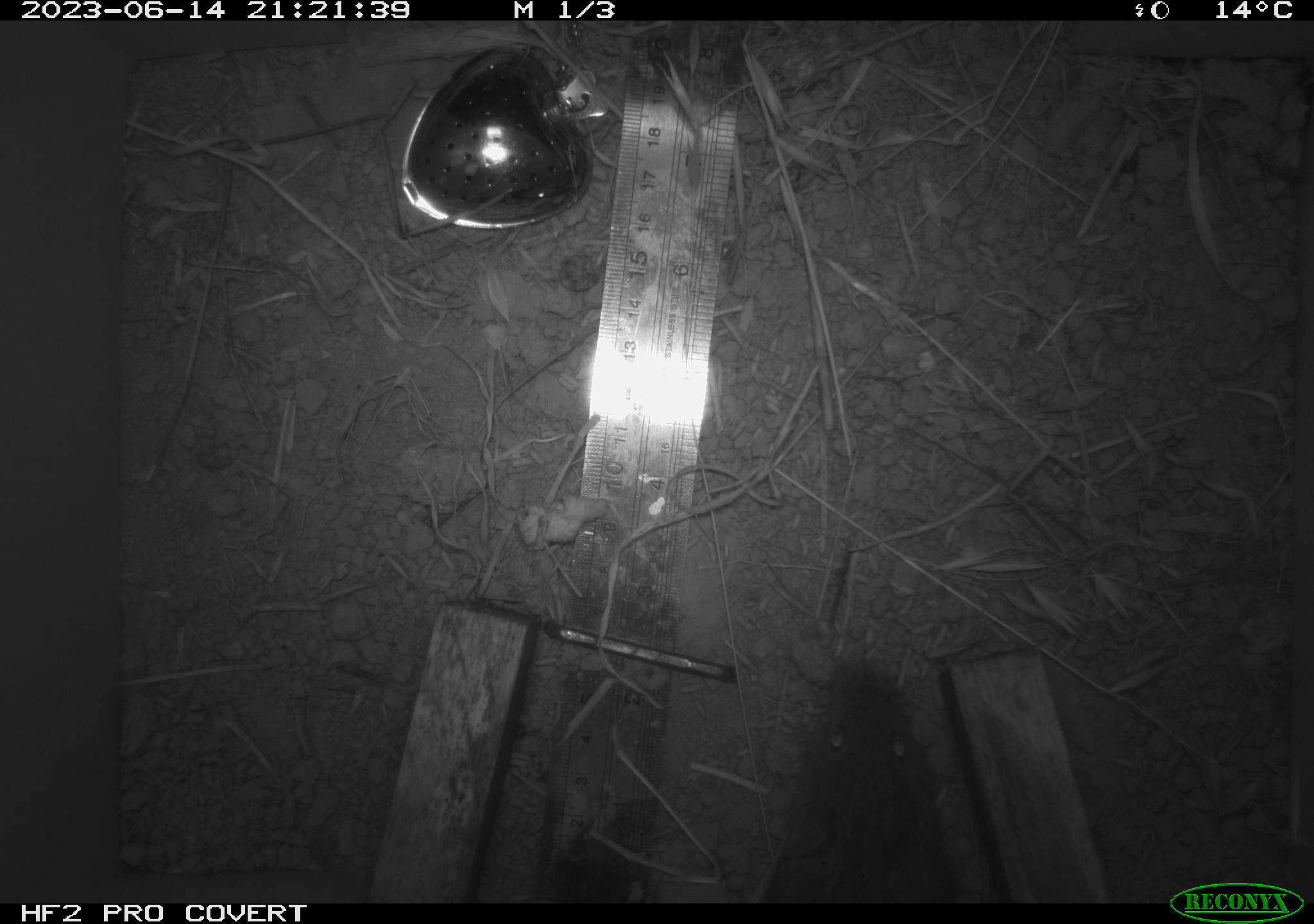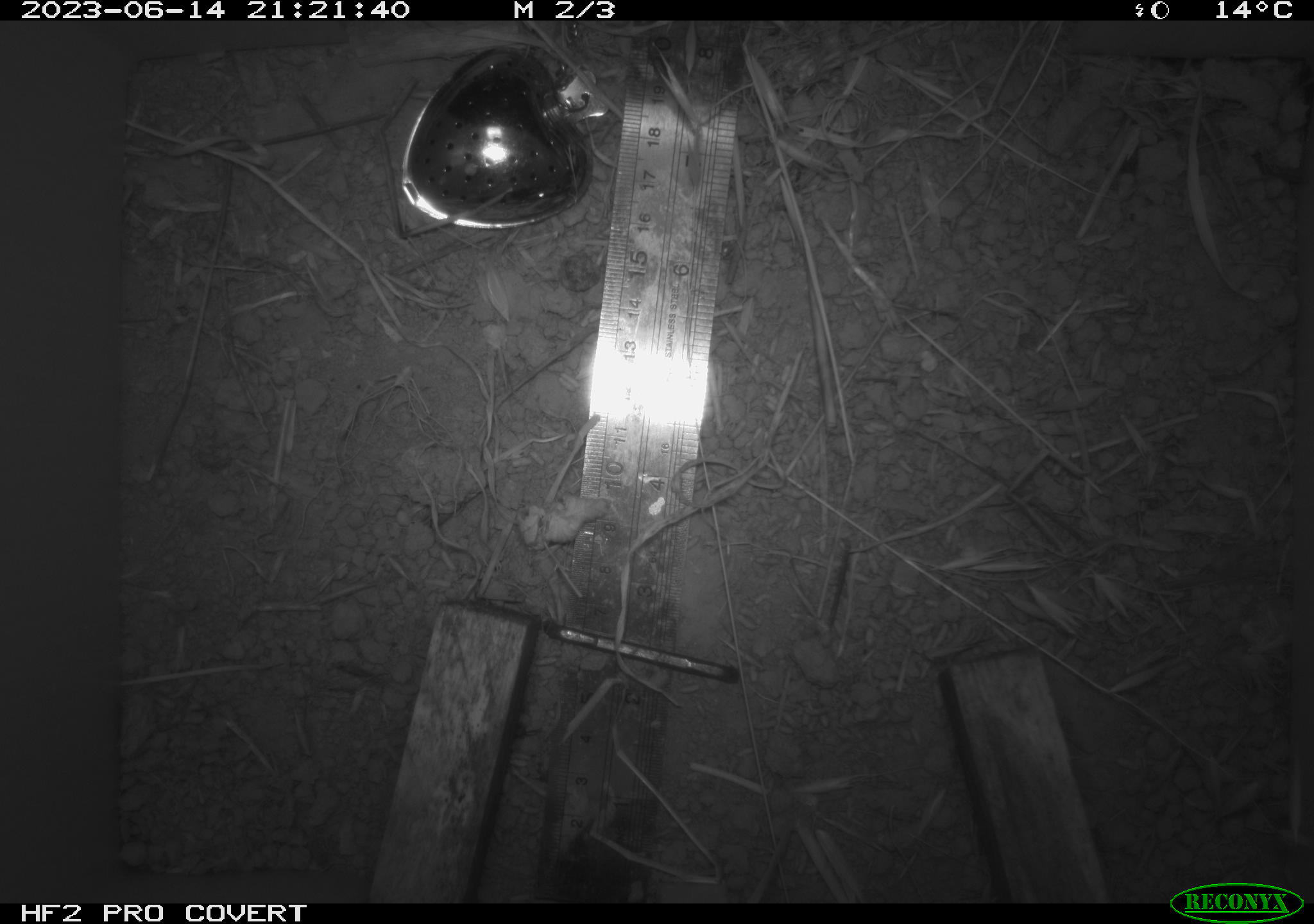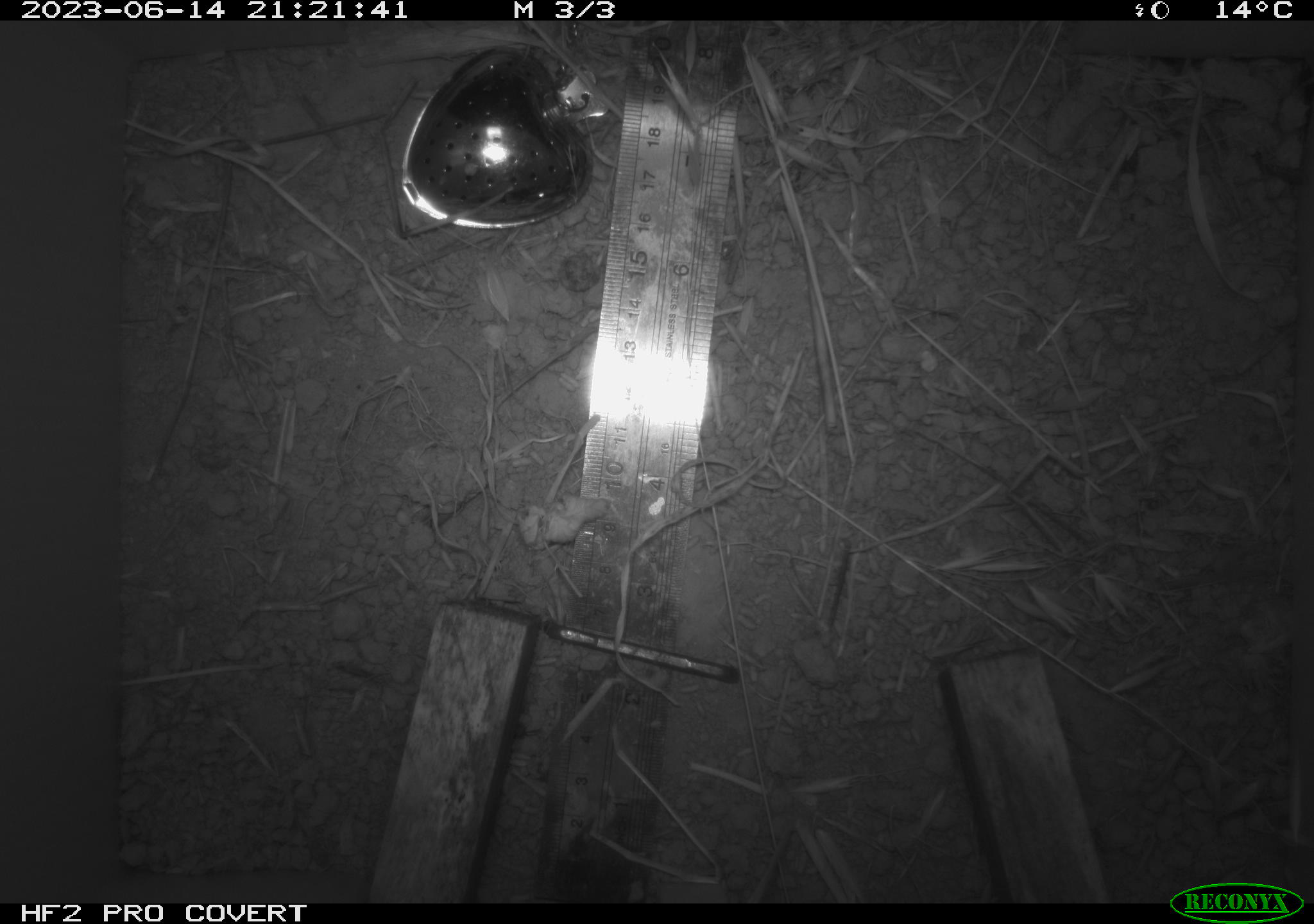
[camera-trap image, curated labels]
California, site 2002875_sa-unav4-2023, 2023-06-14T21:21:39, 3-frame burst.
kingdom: Animalia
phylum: Chordata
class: Mammalia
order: Rodentia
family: Cricetidae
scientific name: Arvicolinae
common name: voles, lemmings, and muskrats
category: arvicolinae subfamily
Arvicolinae subfamily (voles, lemmings, and muskrats) (Arvicolinae).